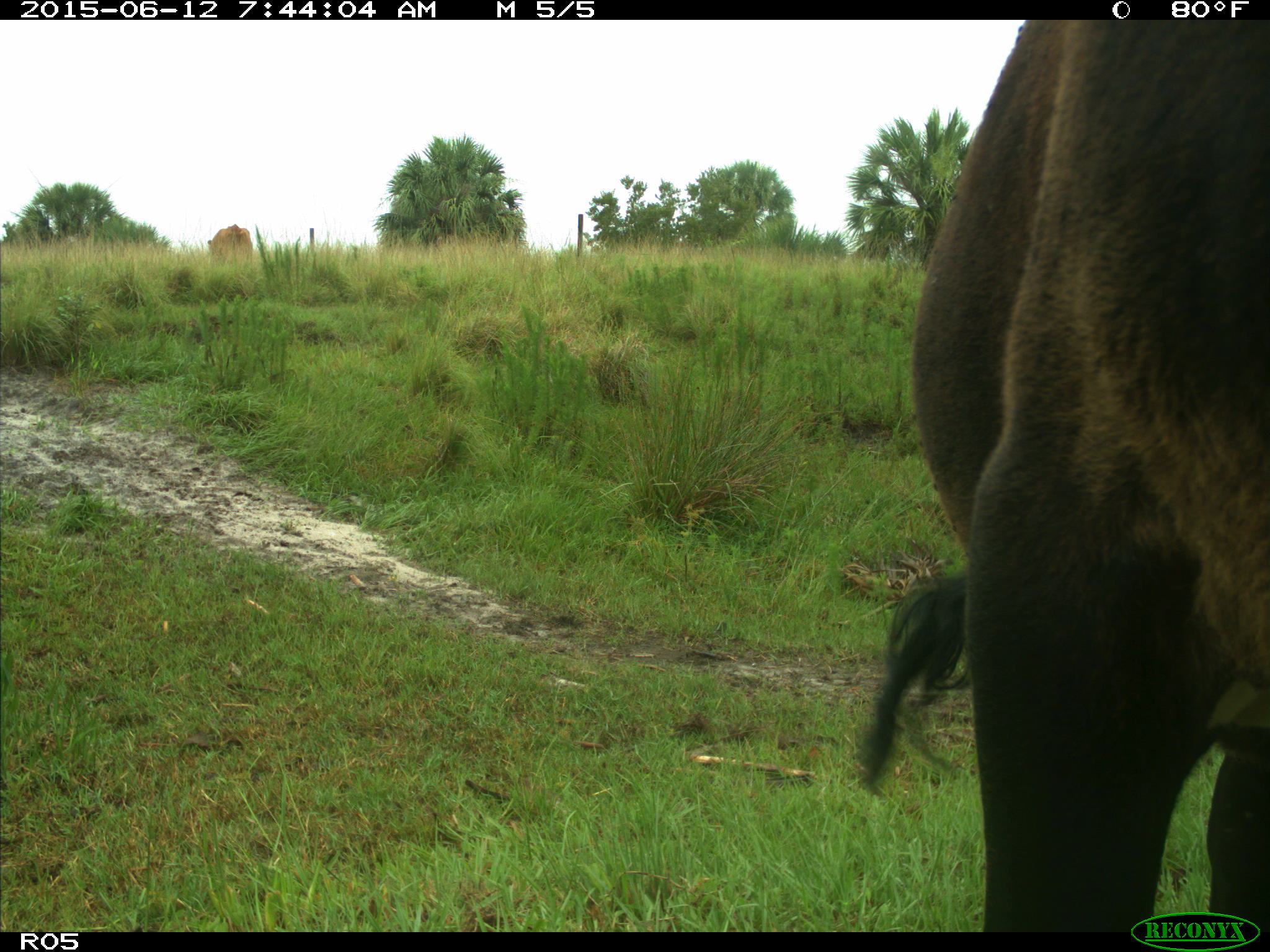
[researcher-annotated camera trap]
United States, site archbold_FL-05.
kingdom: Animalia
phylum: Chordata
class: Mammalia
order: Artiodactyla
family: Bovidae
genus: Bos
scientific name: Bos taurus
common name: domestic cow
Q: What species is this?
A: Bos taurus (domestic cow).